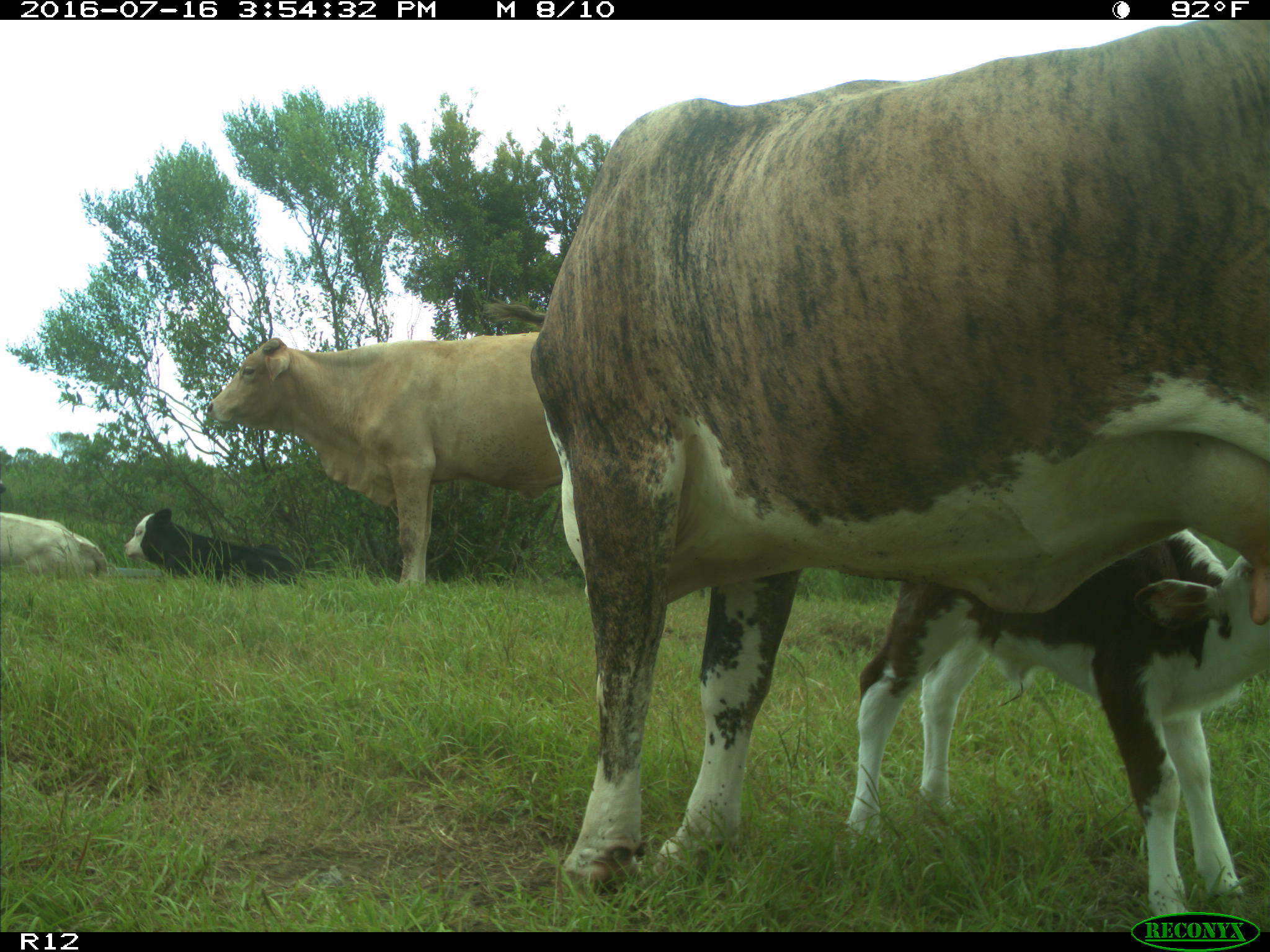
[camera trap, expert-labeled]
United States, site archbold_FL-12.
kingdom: Animalia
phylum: Chordata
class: Mammalia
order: Artiodactyla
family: Bovidae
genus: Bos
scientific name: Bos taurus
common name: domestic cow